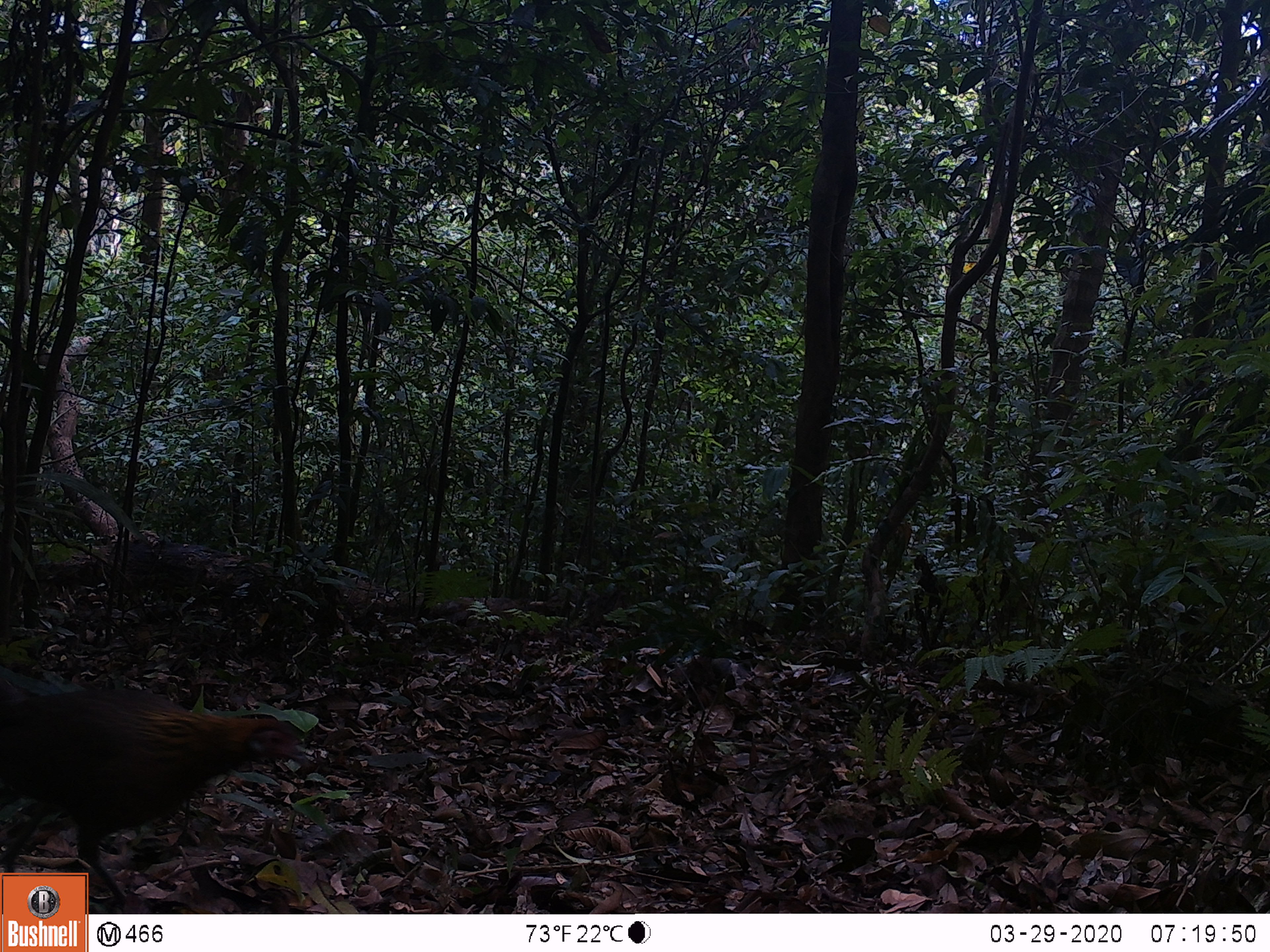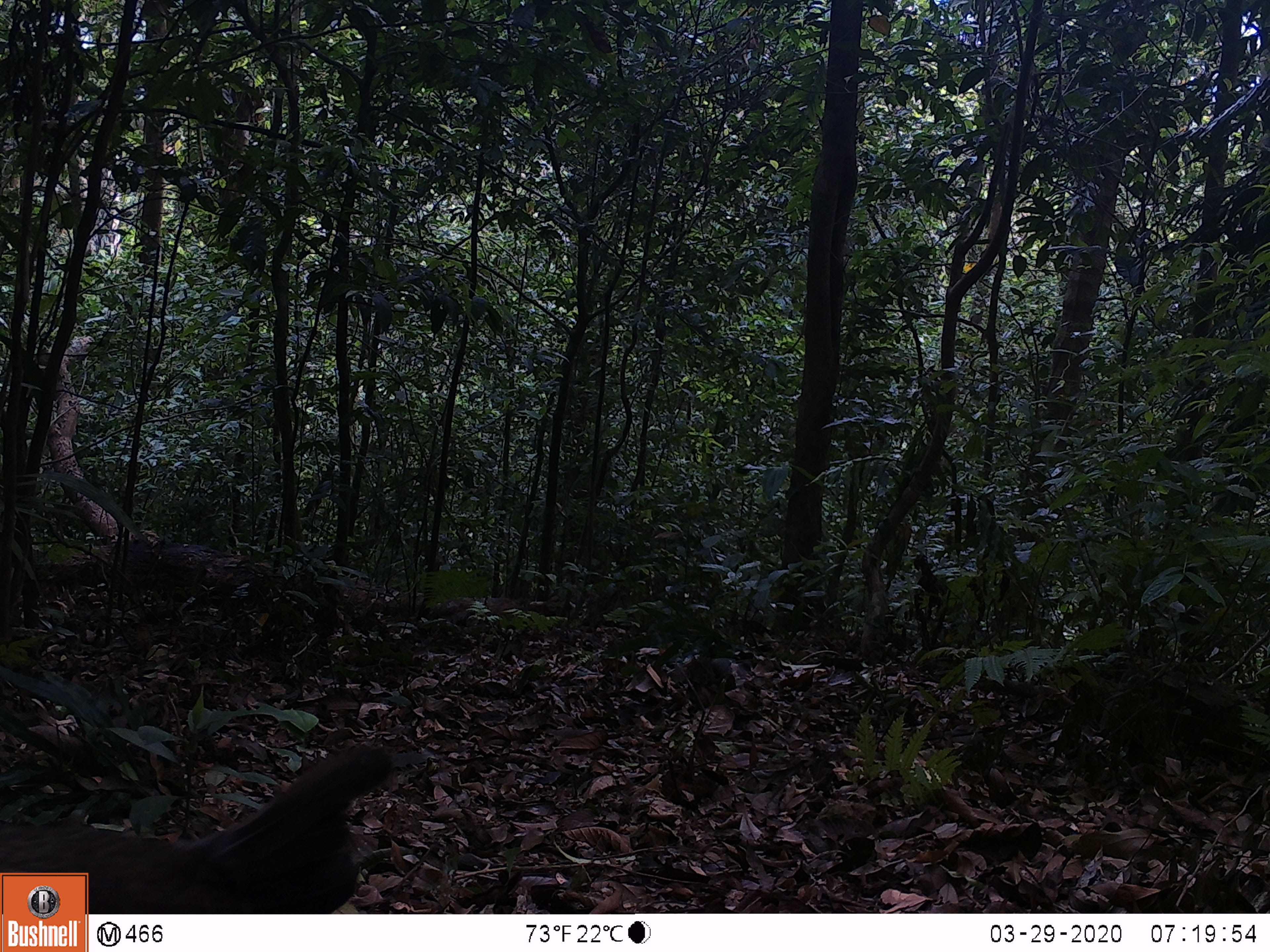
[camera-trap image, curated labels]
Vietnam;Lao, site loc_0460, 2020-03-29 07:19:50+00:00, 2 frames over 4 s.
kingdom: Animalia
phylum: Chordata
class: Aves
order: Galliformes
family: Phasianidae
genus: Gallus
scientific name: Gallus gallus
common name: red junglefowl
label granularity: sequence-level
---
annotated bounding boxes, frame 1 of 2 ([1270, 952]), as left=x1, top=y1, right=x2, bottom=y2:
red junglefowl: left=0, top=687, right=311, bottom=908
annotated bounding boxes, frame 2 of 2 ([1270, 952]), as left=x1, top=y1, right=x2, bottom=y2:
red junglefowl: left=0, top=740, right=394, bottom=914